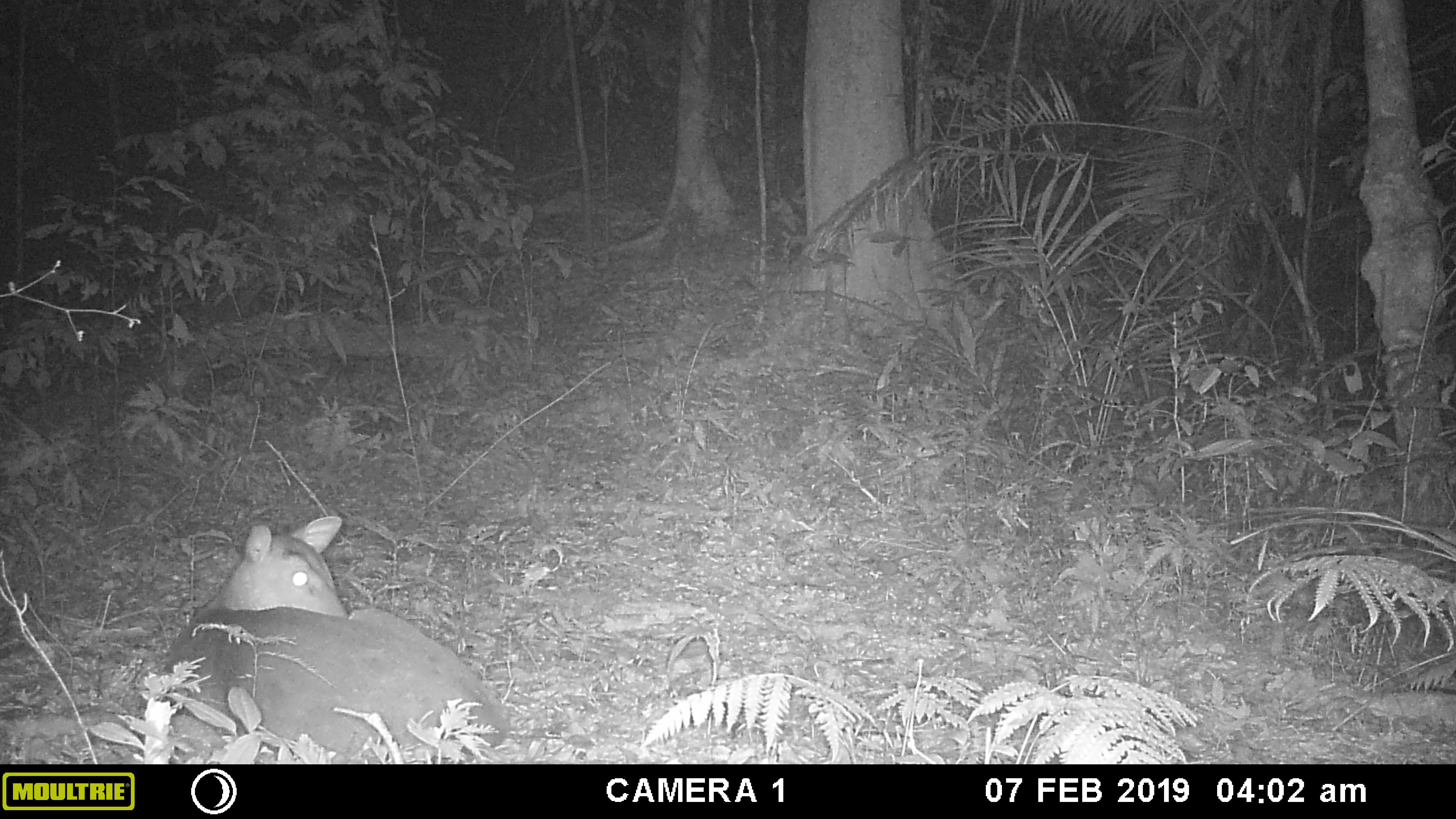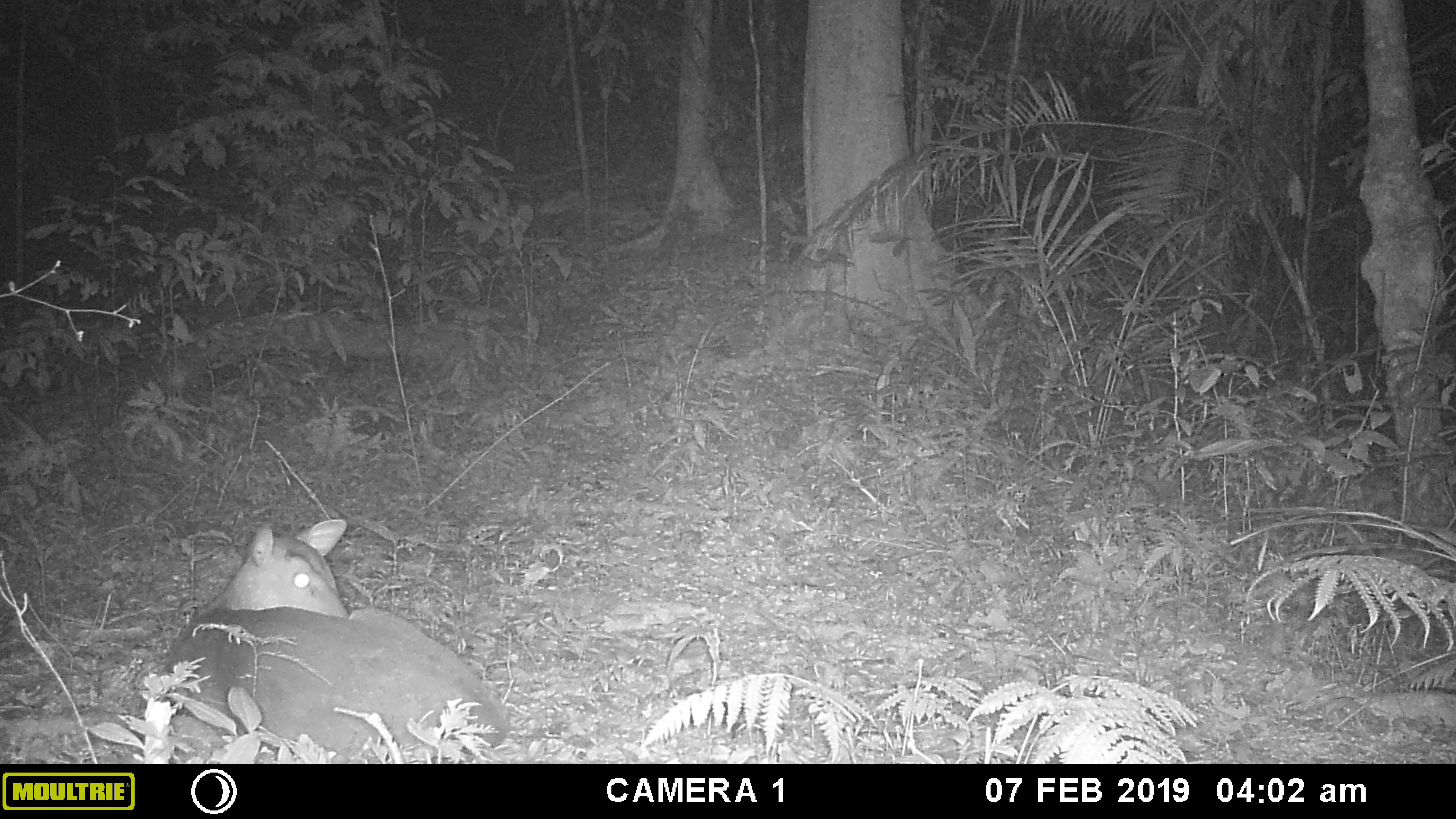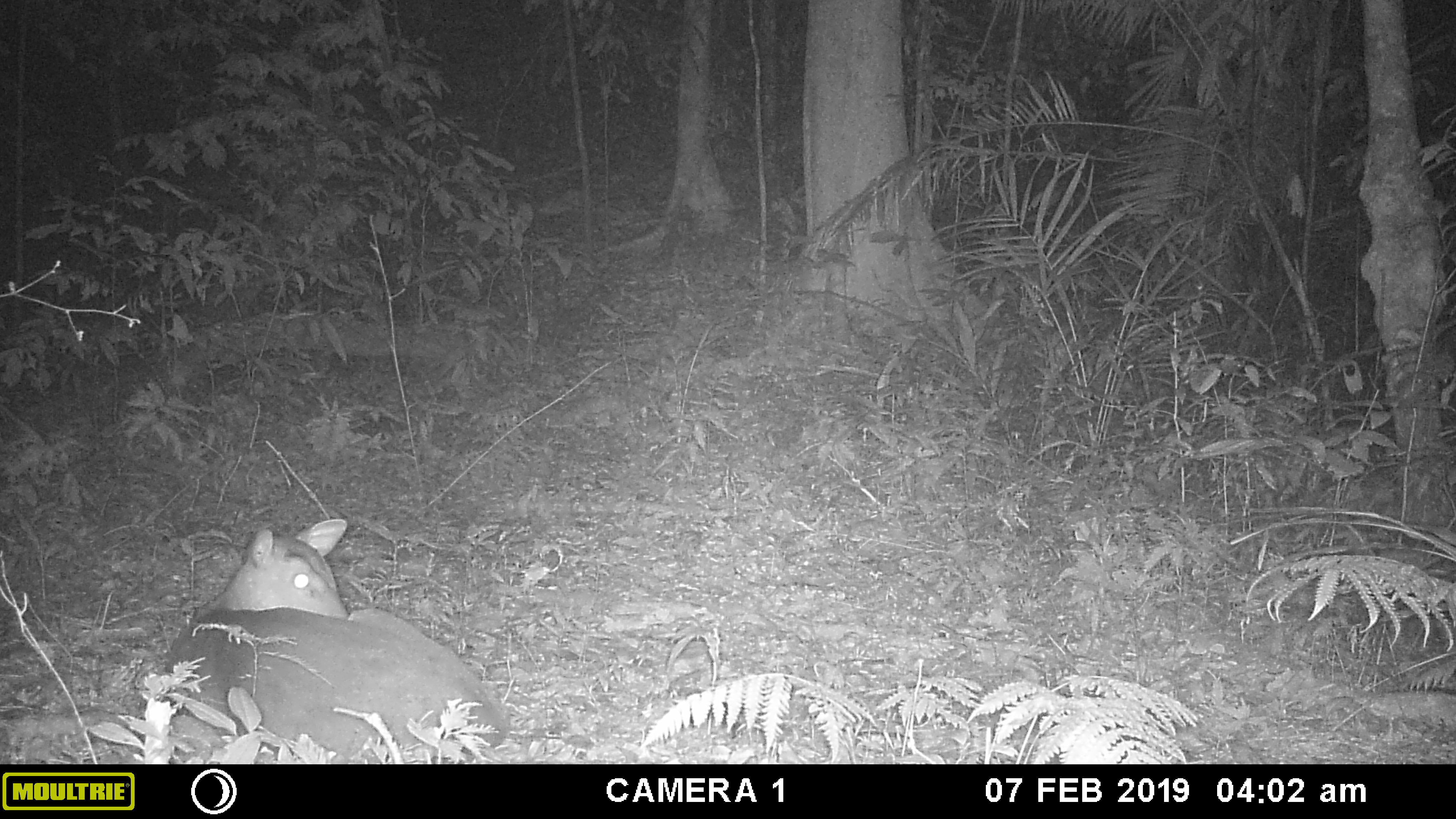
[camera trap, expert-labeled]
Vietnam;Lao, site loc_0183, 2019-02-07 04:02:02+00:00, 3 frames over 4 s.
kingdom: Animalia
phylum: Chordata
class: Mammalia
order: Artiodactyla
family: Cervidae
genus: Muntiacus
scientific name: Muntiacus vuquangensis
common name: large-antlered muntjac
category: large antlered muntjac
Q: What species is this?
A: Large antlered muntjac (large-antlered muntjac) (Muntiacus vuquangensis).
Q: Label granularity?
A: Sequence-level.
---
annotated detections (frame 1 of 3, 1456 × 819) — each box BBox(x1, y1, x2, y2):
large antlered muntjac: BBox(163, 515, 512, 764)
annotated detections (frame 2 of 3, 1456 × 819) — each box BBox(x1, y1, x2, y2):
large antlered muntjac: BBox(161, 519, 509, 764)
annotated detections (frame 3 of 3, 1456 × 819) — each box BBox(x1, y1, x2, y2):
large antlered muntjac: BBox(164, 519, 510, 764)